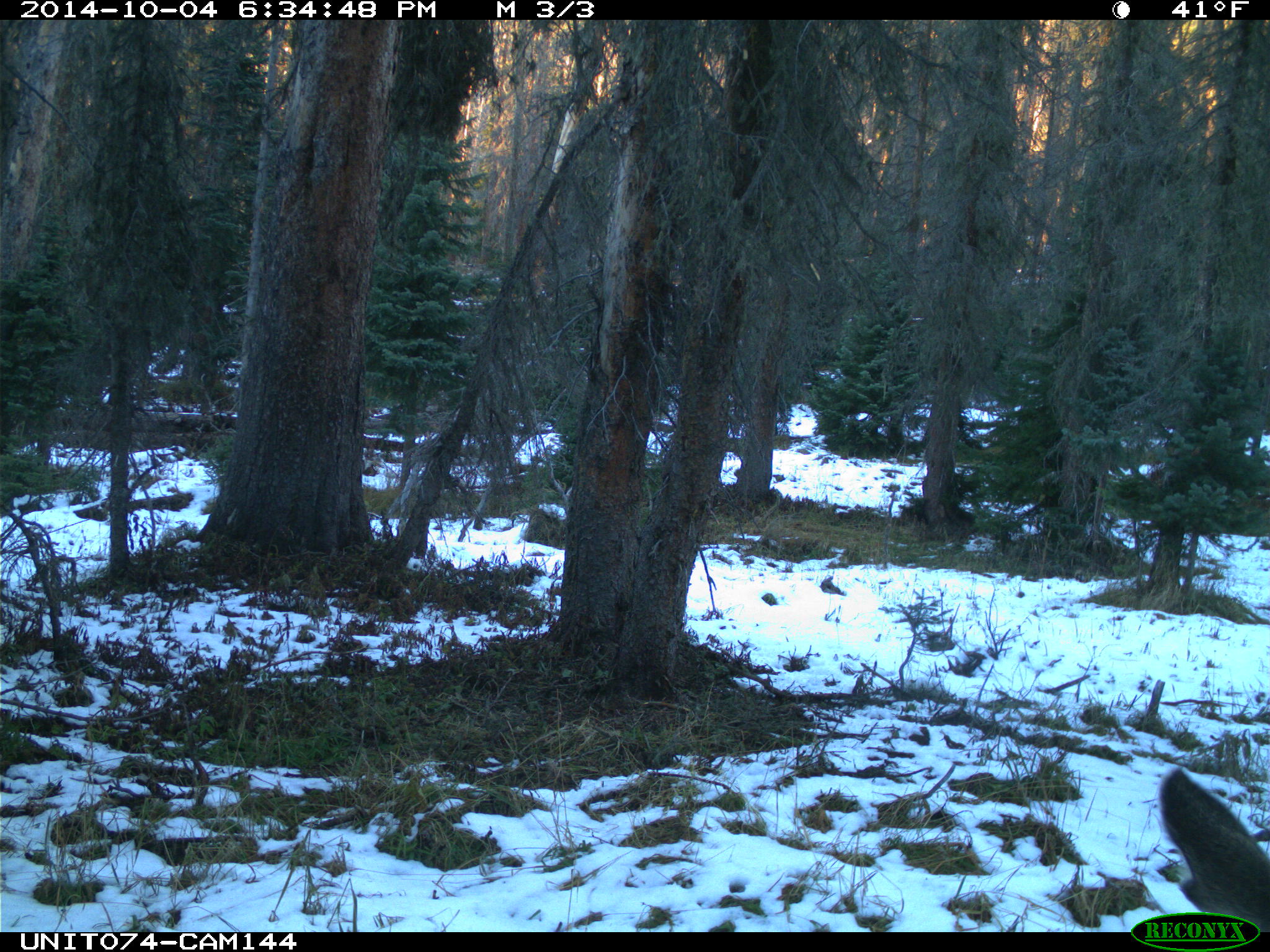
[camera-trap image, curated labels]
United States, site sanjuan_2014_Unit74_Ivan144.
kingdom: Animalia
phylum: Chordata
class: Mammalia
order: Artiodactyla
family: Cervidae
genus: Odocoileus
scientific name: Odocoileus hemionus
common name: mule deer